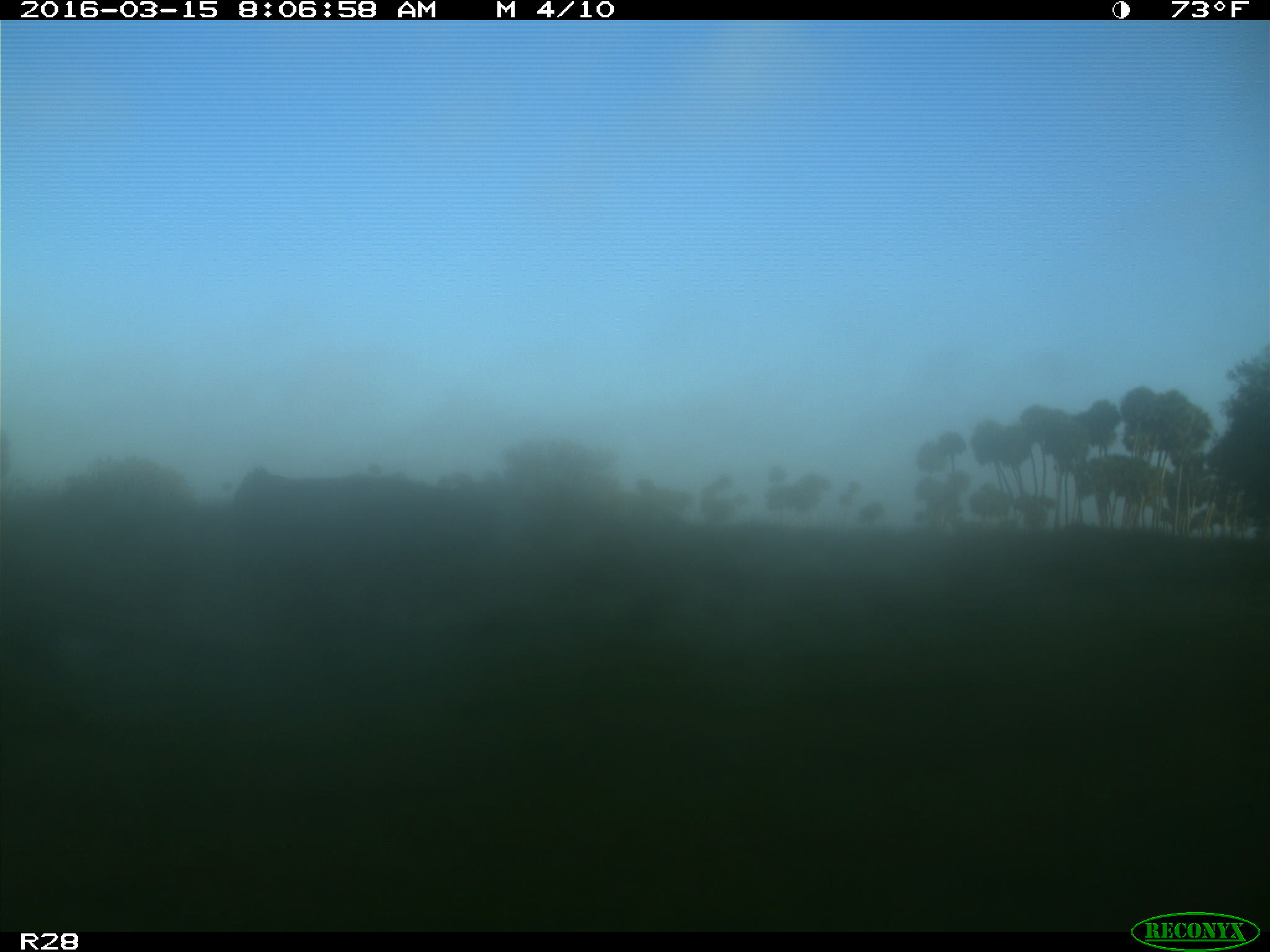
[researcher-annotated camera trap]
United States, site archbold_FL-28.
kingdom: Animalia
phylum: Chordata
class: Mammalia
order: Artiodactyla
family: Bovidae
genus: Bos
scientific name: Bos taurus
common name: domestic cow